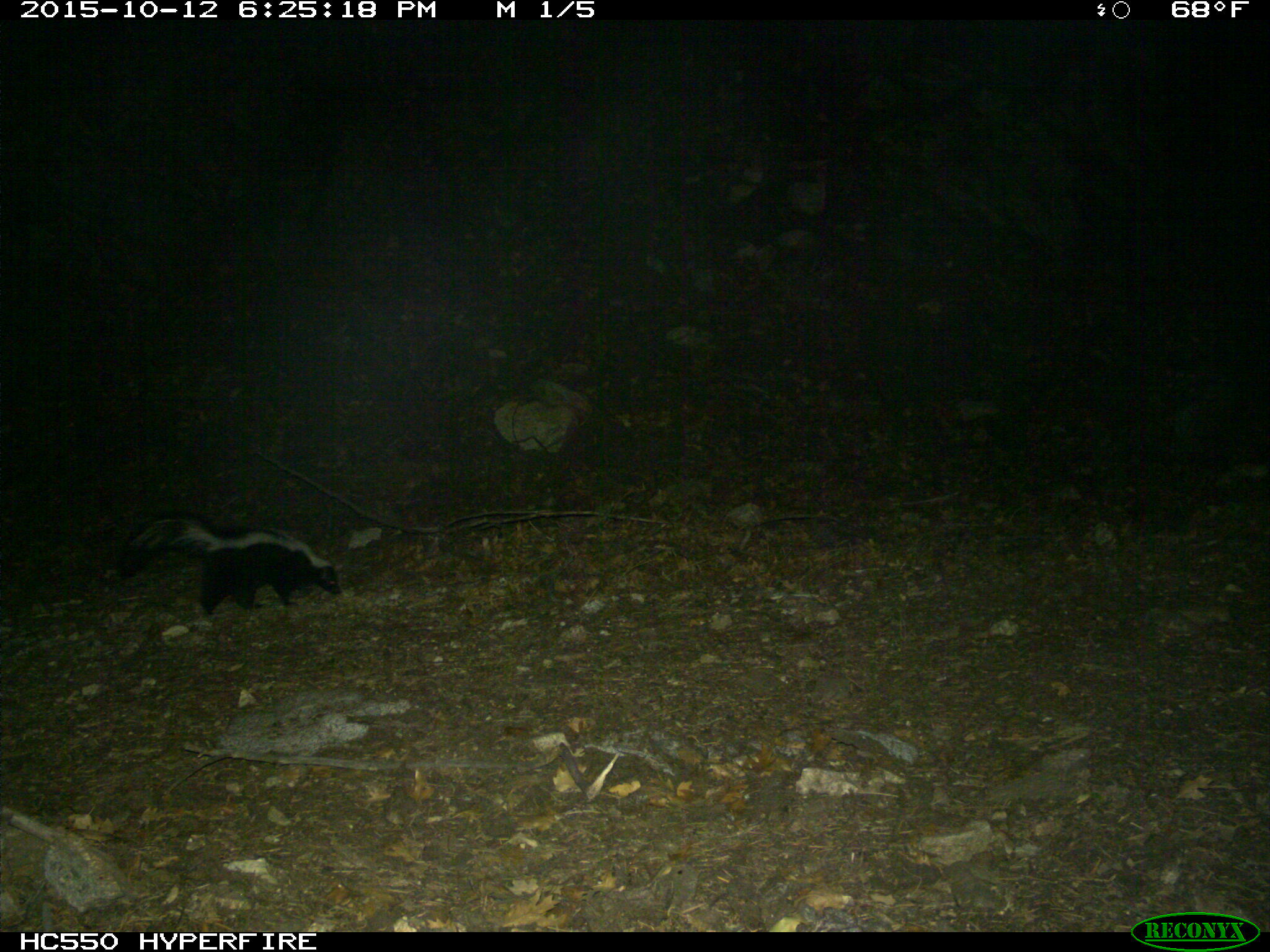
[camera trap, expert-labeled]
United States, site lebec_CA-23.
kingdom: Animalia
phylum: Chordata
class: Mammalia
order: Carnivora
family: Mephitidae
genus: Mephitis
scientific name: Mephitis mephitis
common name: striped skunk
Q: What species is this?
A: Mephitis mephitis (striped skunk).